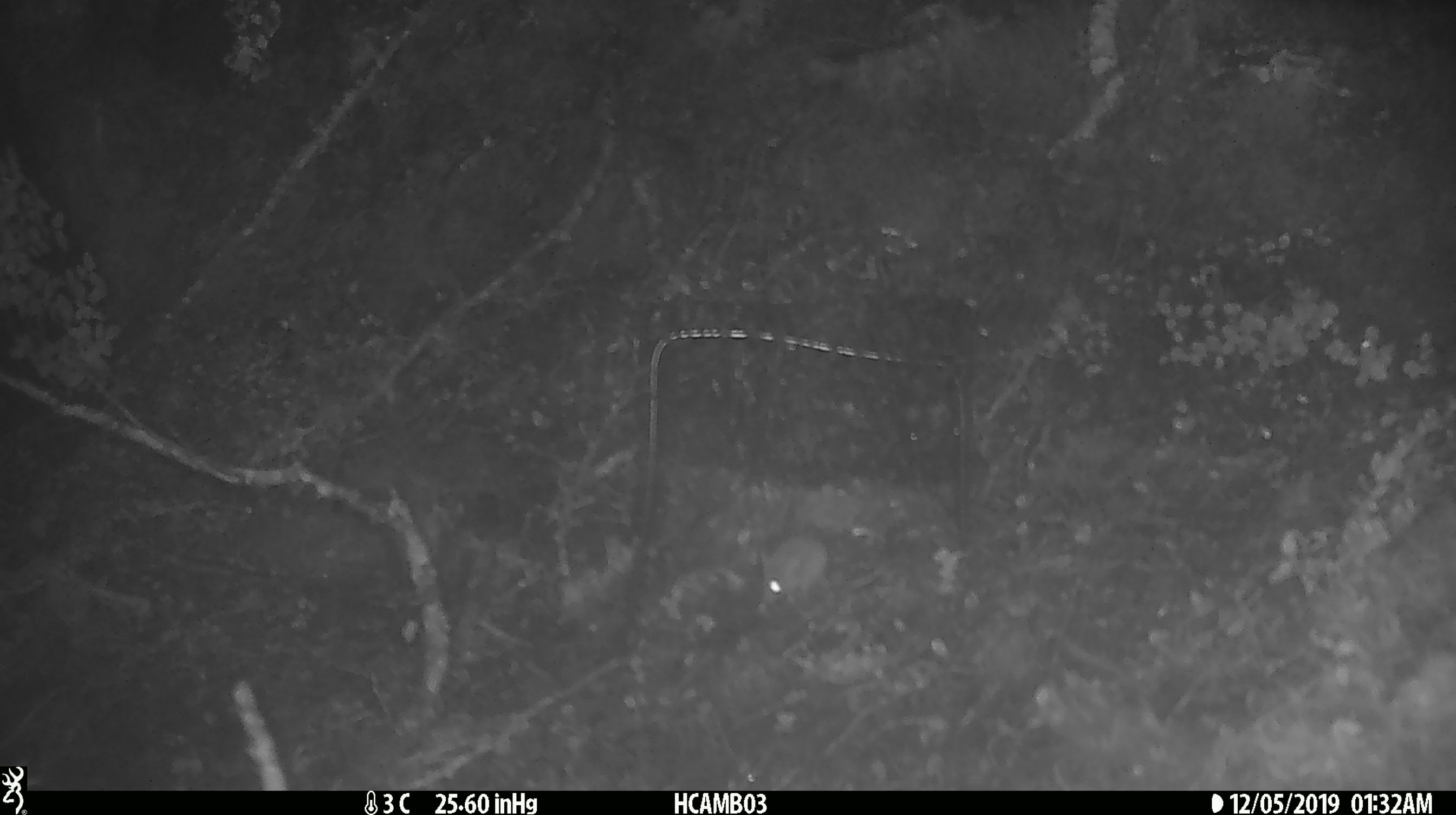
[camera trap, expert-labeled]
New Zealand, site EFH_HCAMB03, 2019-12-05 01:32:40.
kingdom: Animalia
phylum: Chordata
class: Mammalia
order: Rodentia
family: Muridae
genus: Mus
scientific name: Mus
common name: mouse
Mouse (Mus).